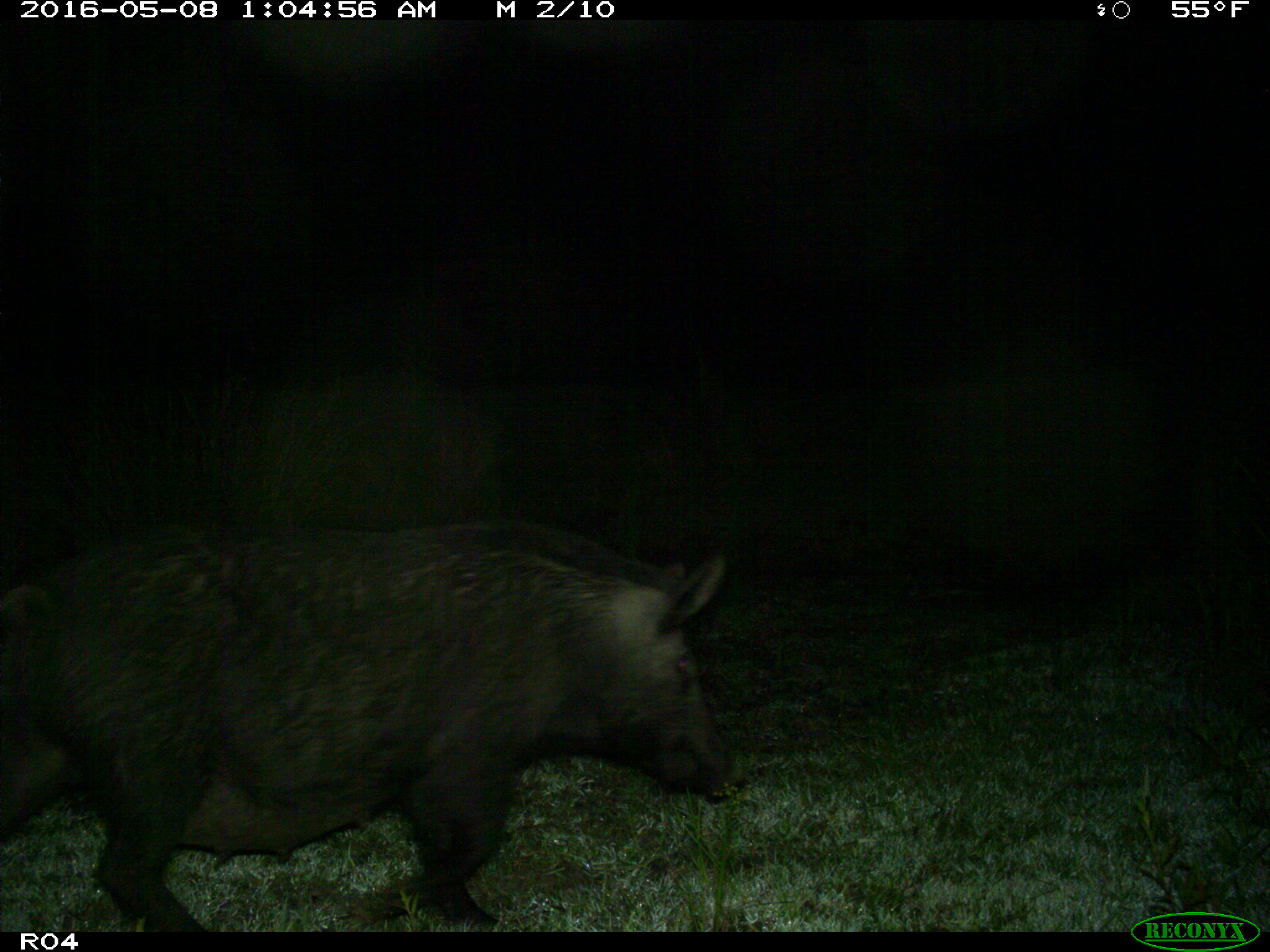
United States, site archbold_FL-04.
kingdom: Animalia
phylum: Chordata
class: Mammalia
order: Artiodactyla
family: Suidae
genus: Sus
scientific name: Sus scrofa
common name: wild boar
Sus scrofa (wild boar).